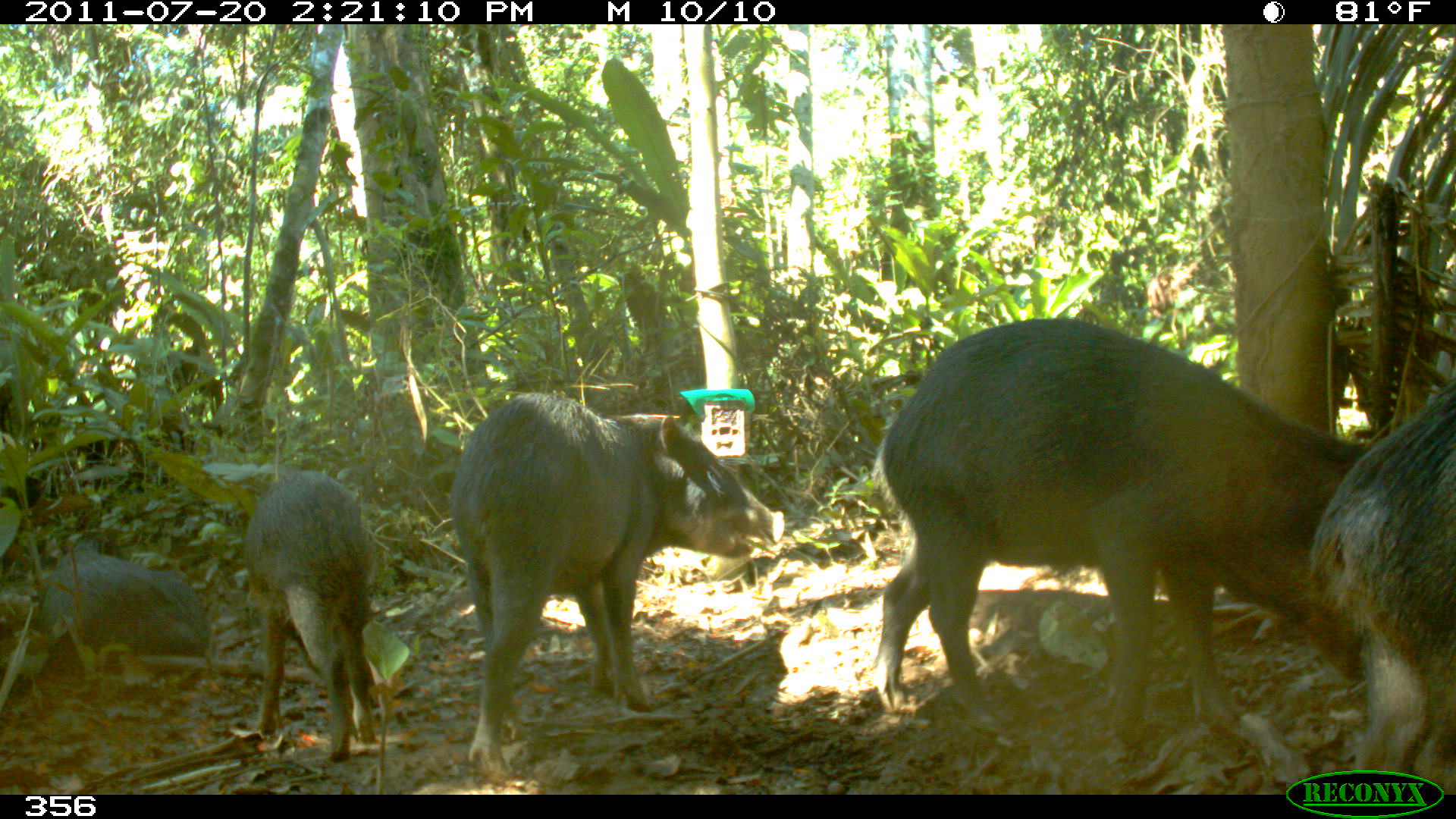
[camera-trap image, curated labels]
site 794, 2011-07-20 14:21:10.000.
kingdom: Animalia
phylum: Chordata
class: Mammalia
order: Artiodactyla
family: Tayassuidae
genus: Tayassu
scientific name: Tayassu pecari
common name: white-lipped peccary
Tayassu pecari (white-lipped peccary).